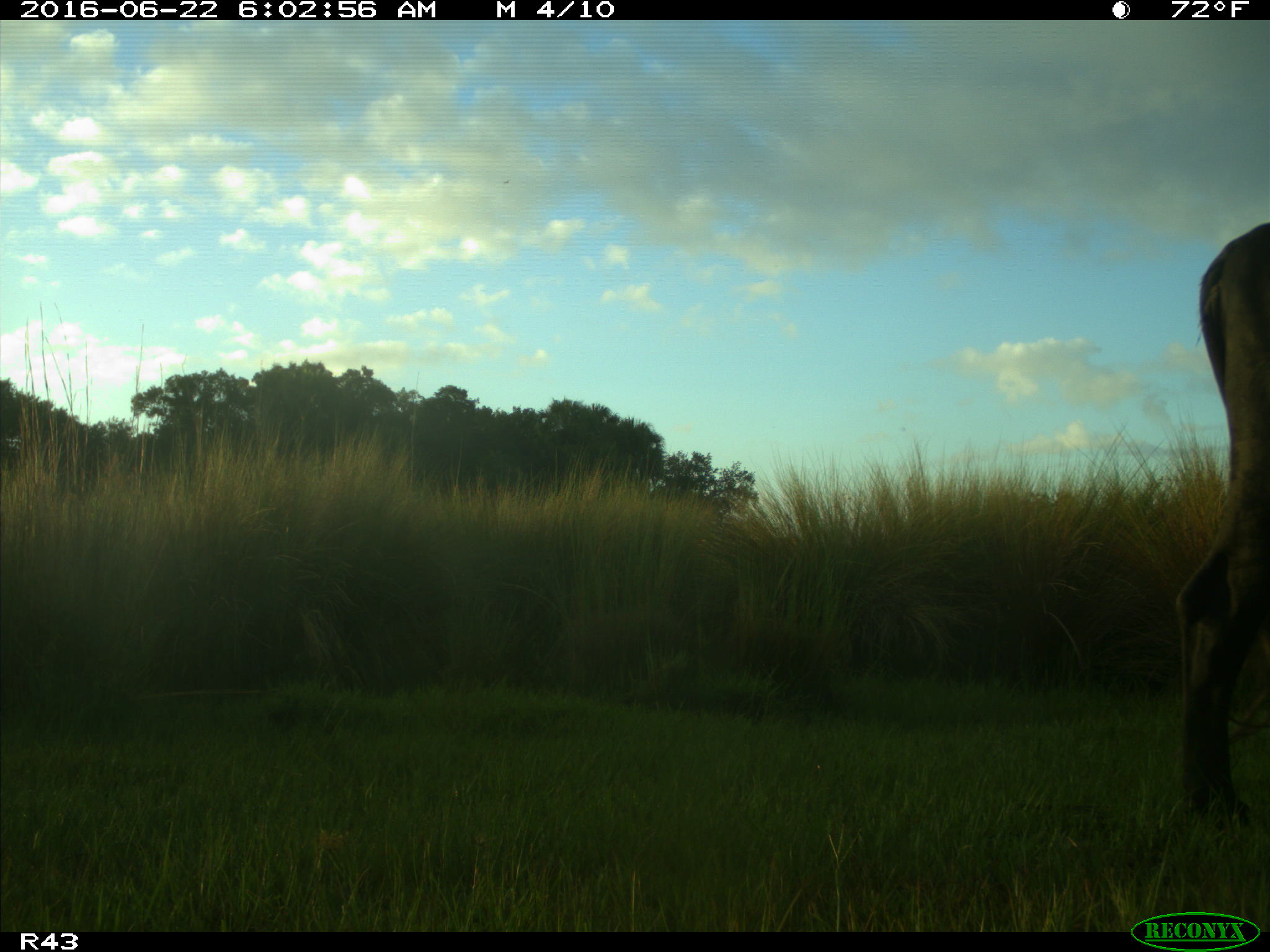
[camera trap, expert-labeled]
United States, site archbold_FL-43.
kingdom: Animalia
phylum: Chordata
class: Mammalia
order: Artiodactyla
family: Bovidae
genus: Bos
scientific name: Bos taurus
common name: domestic cow